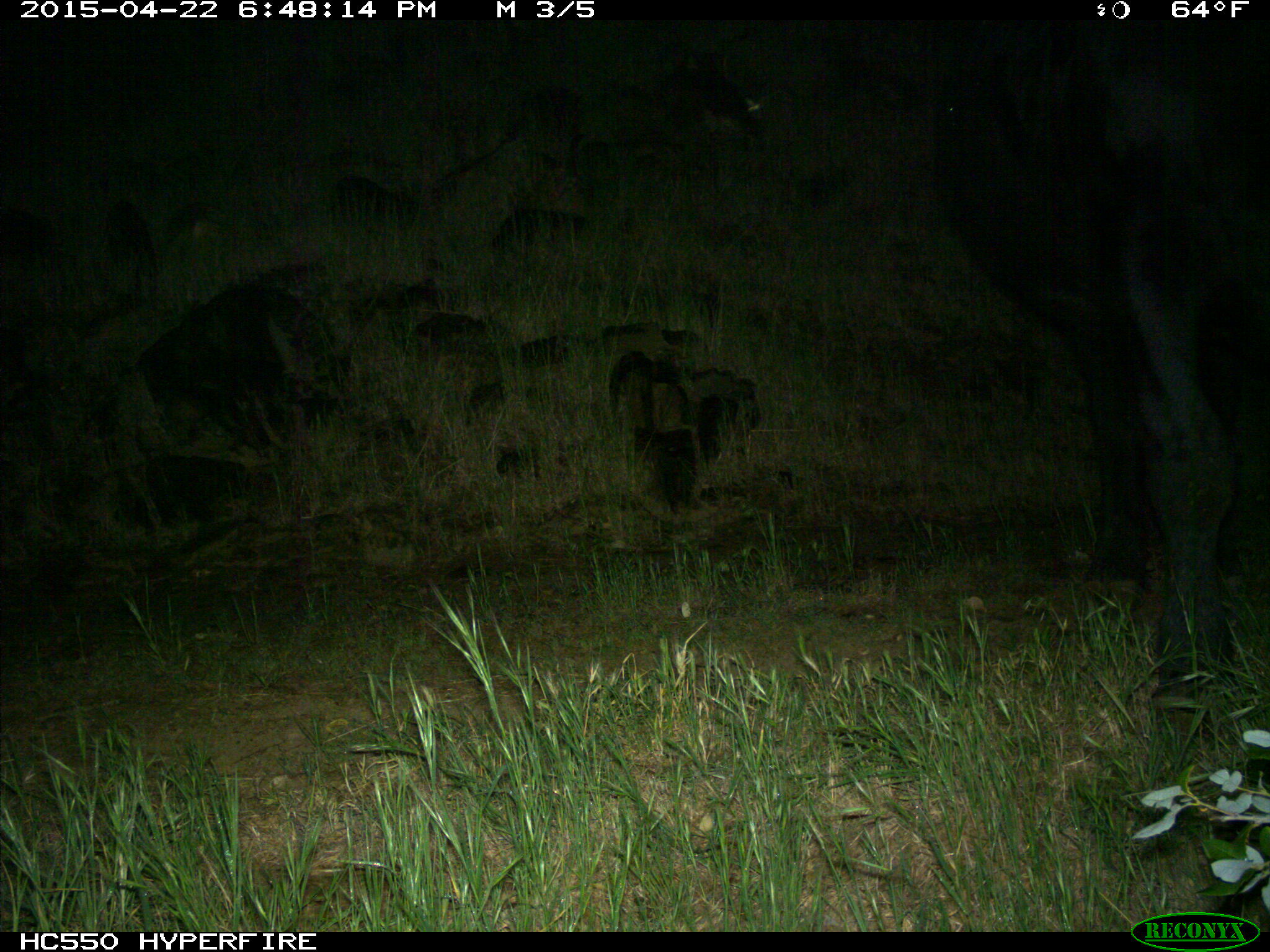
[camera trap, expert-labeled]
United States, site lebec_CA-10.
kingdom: Animalia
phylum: Chordata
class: Mammalia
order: Artiodactyla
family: Bovidae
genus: Bos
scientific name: Bos taurus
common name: domestic cow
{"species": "Bos taurus (domestic cow)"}